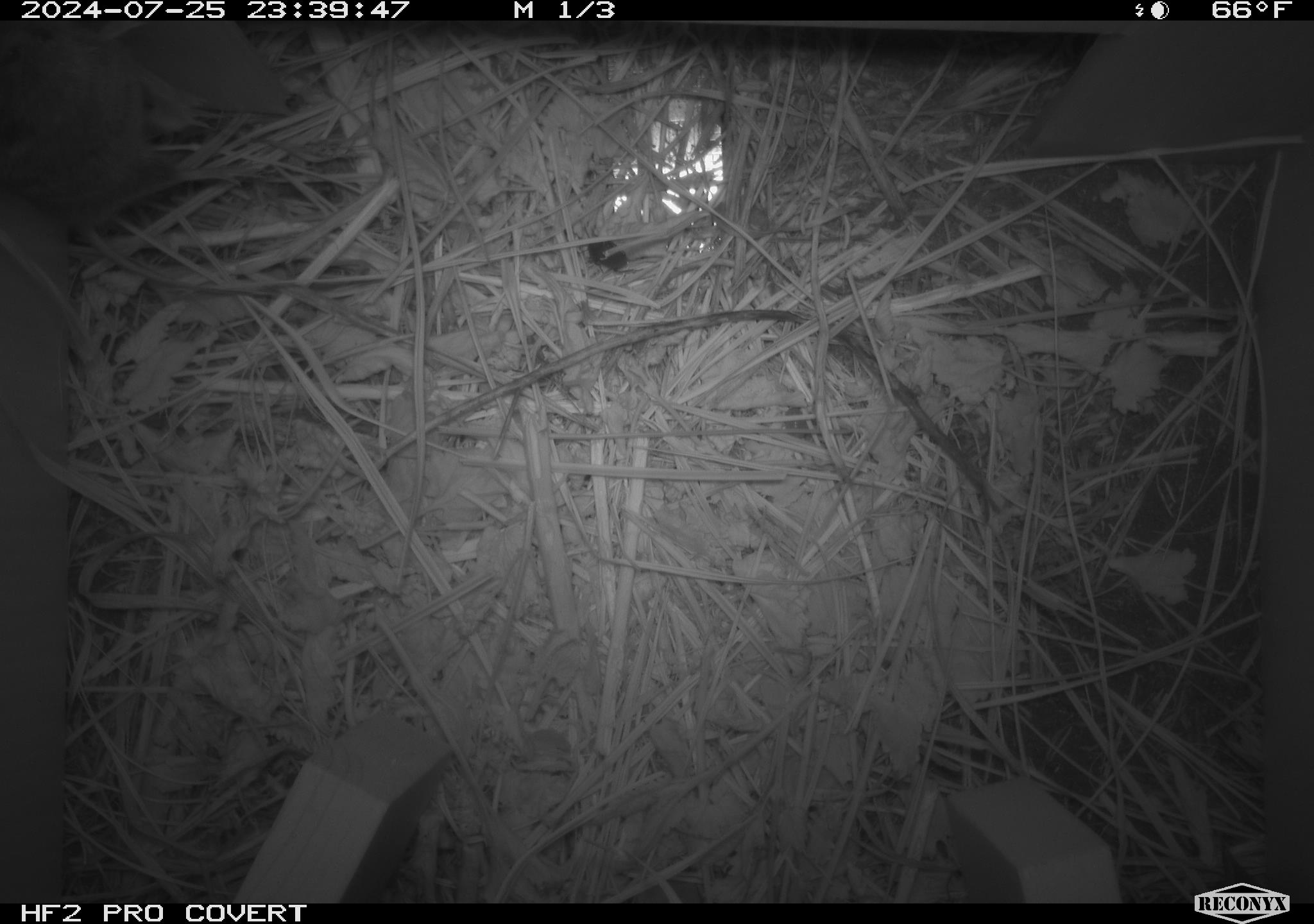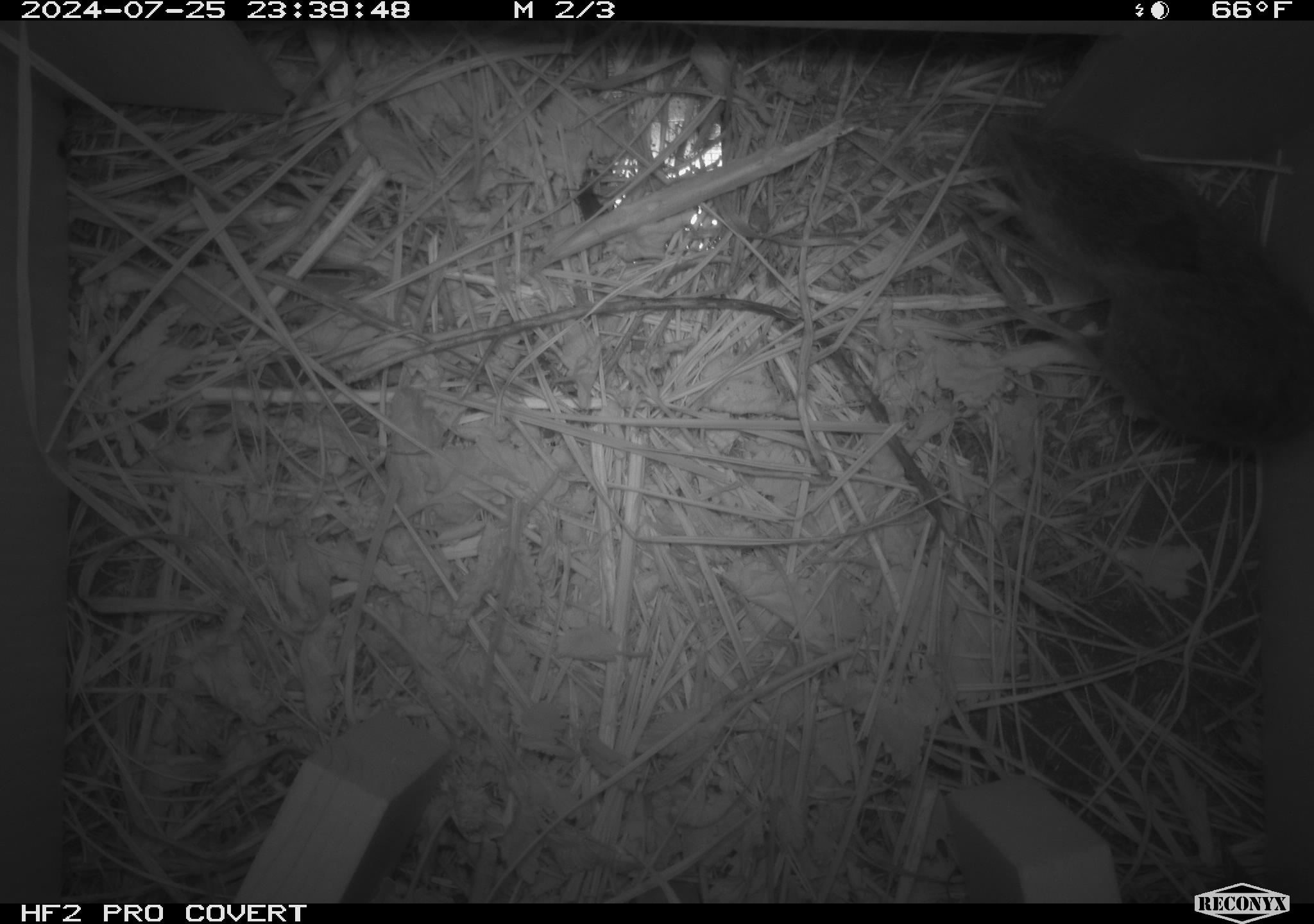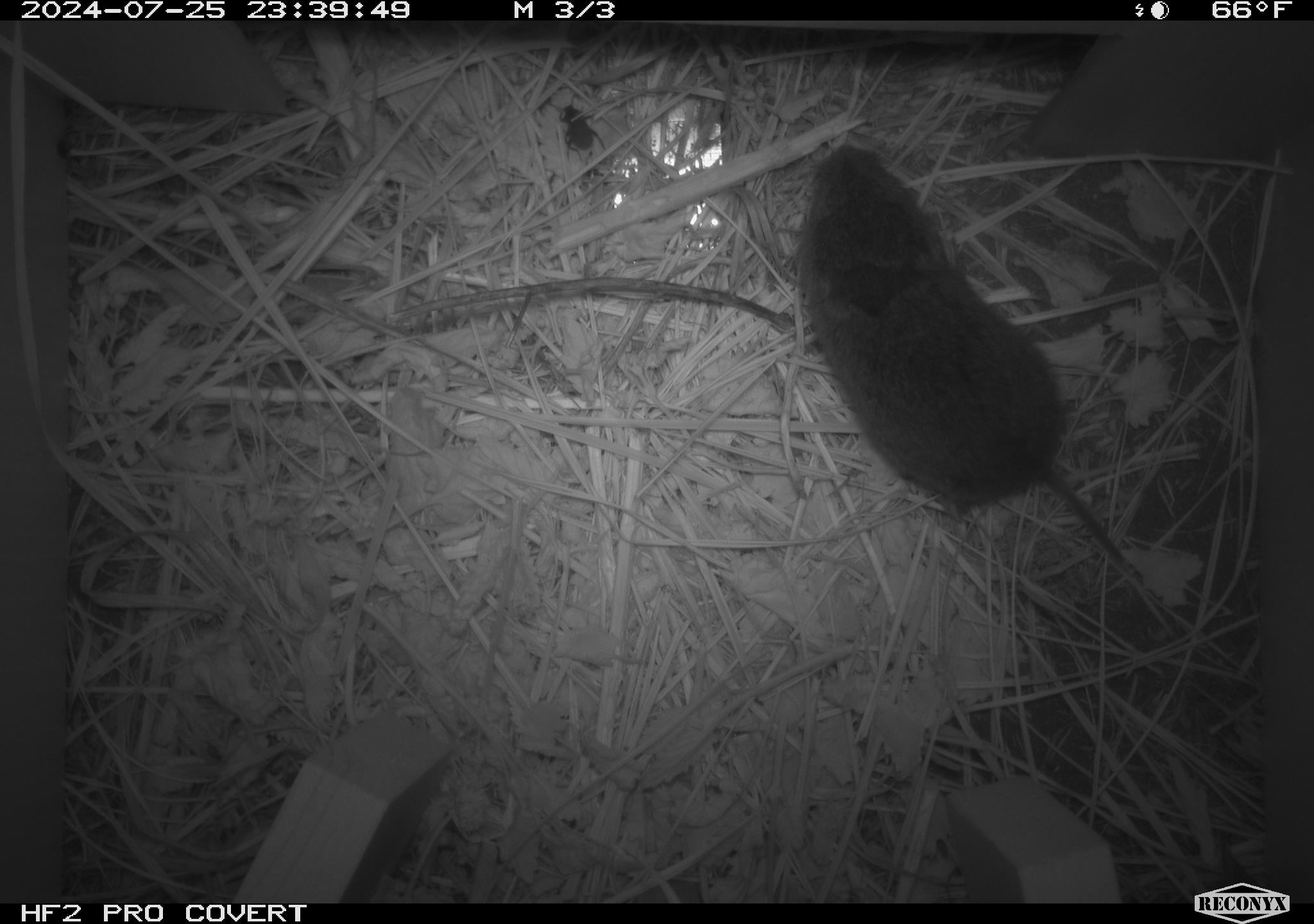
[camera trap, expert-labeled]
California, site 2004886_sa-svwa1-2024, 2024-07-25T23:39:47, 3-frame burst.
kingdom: Animalia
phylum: Chordata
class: Mammalia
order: Rodentia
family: Cricetidae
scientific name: Arvicolinae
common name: voles, lemmings, and muskrats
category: arvicolinae subfamily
Arvicolinae subfamily (voles, lemmings, and muskrats) (Arvicolinae).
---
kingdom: Animalia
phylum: Arthropoda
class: Insecta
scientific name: Insecta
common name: insect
Insect (Insecta).